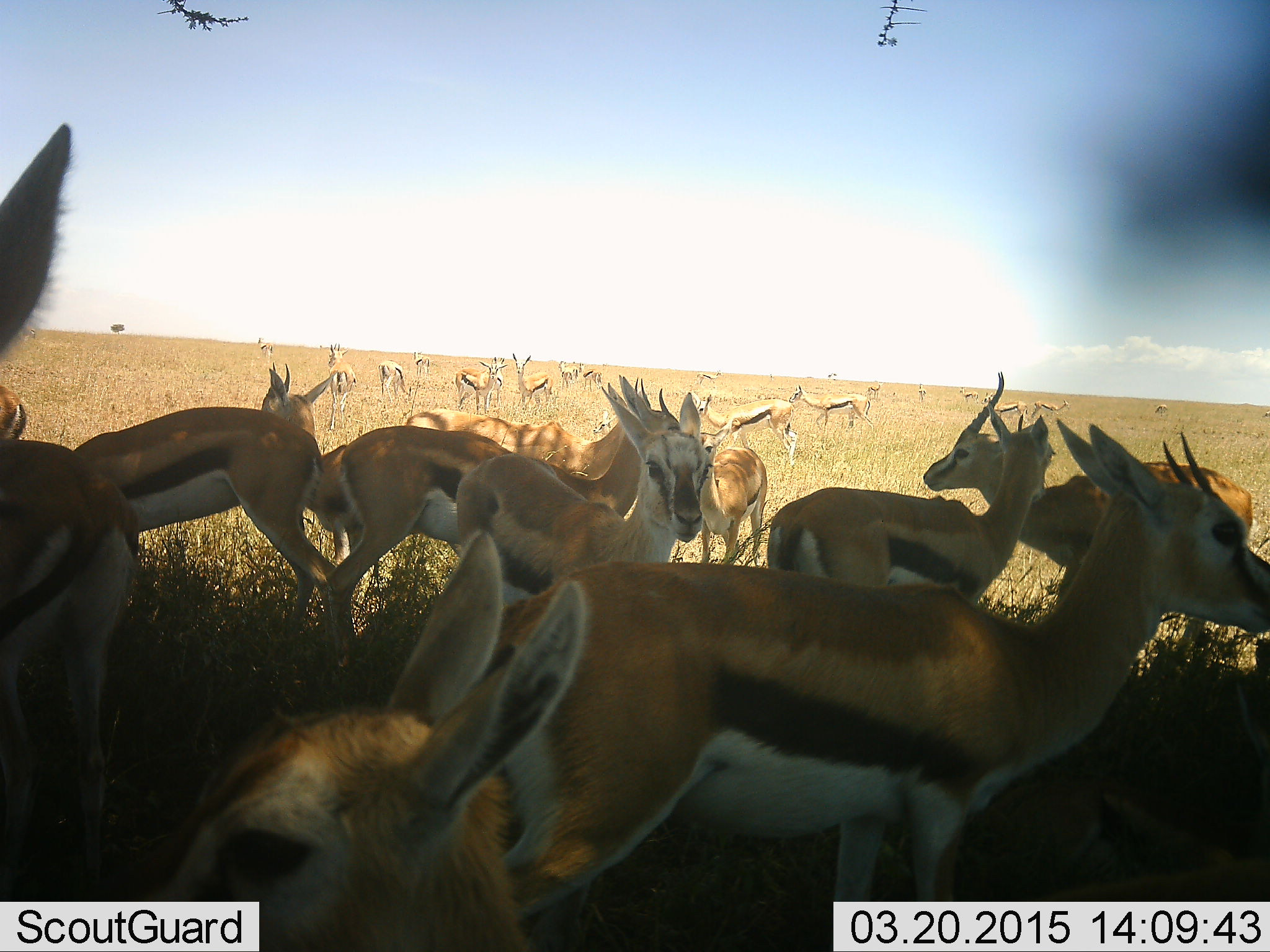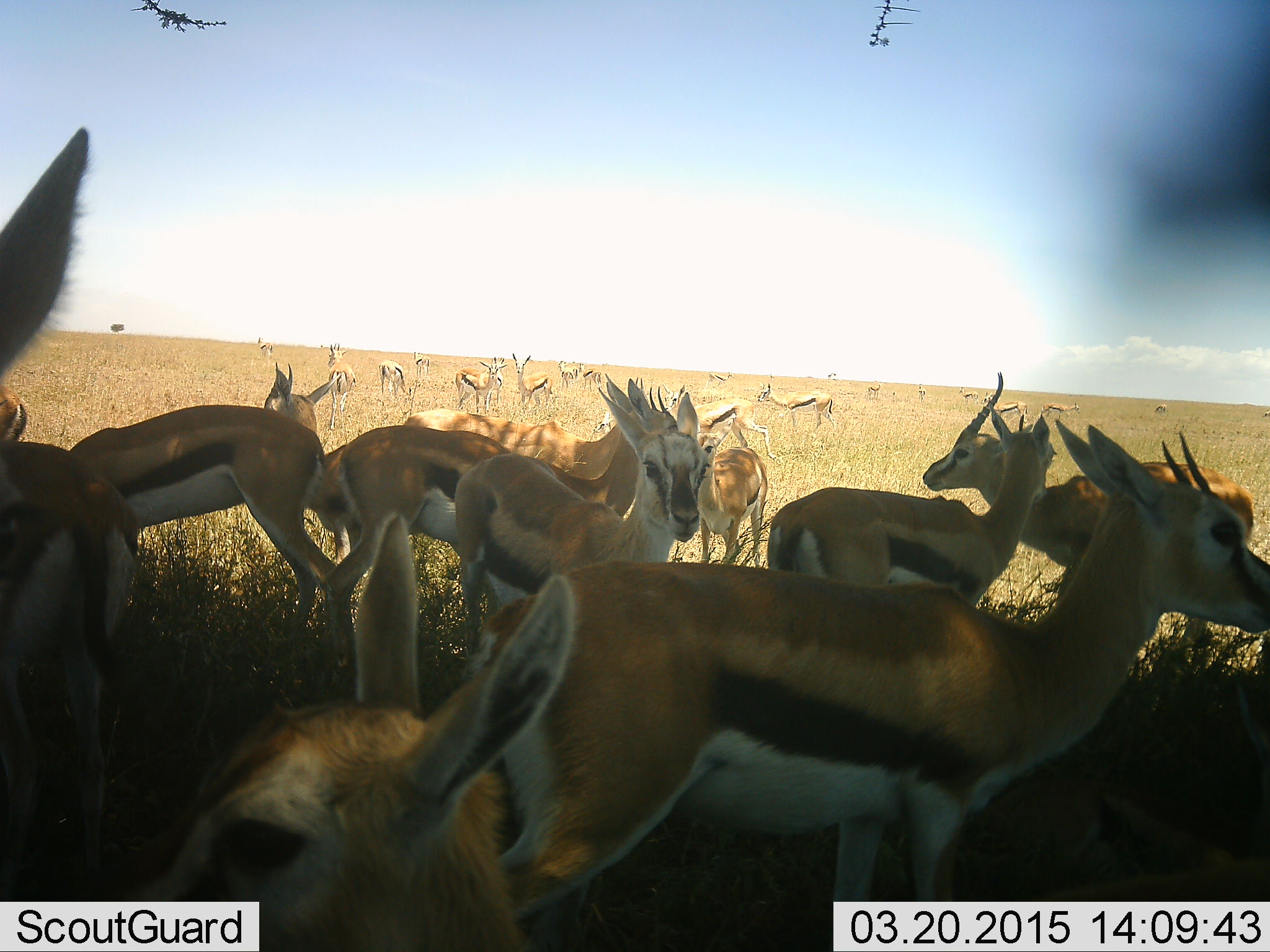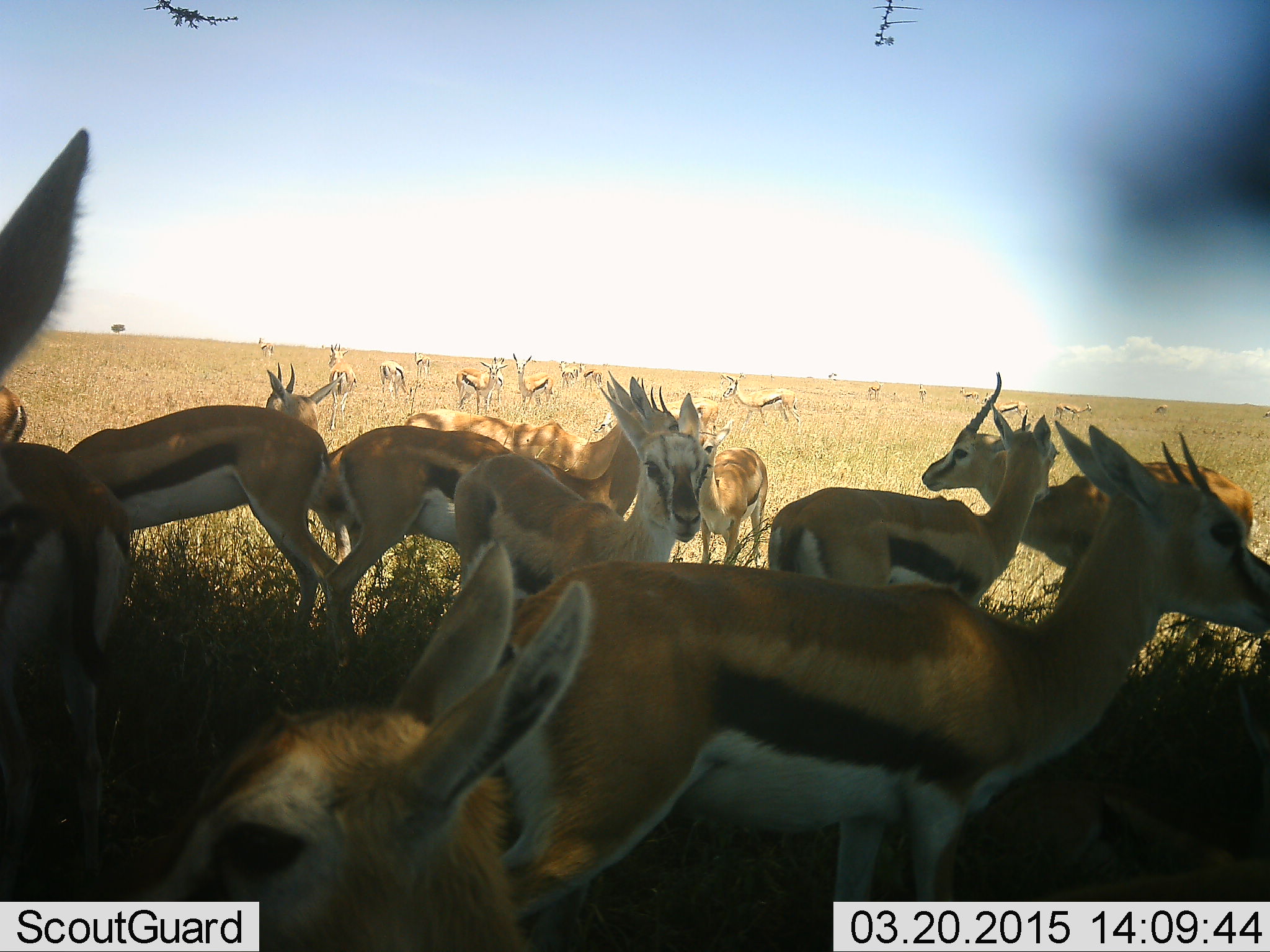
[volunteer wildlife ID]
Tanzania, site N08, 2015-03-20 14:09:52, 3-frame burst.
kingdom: Animalia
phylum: Chordata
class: Mammalia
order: Artiodactyla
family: Bovidae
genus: Eudorcas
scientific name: Eudorcas thomsonii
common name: thomson's gazelle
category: gazellethomsons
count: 11-50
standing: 100%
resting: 30%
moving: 30%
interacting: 10%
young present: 10%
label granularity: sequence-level